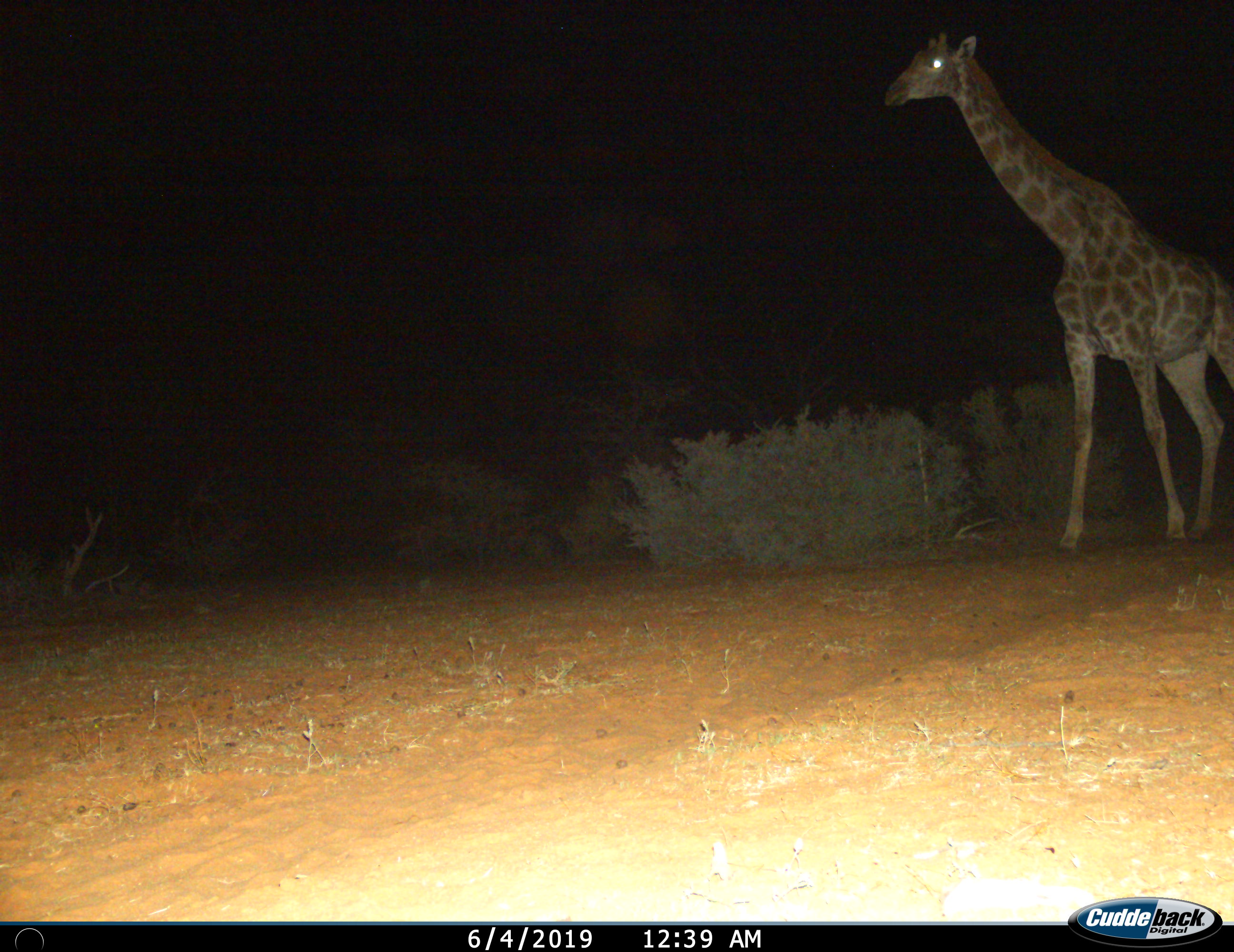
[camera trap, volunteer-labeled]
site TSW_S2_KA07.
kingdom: Animalia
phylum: Chordata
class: Mammalia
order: Artiodactyla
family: Giraffidae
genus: Giraffa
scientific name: Giraffa camelopardalis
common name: giraffe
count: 1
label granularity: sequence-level